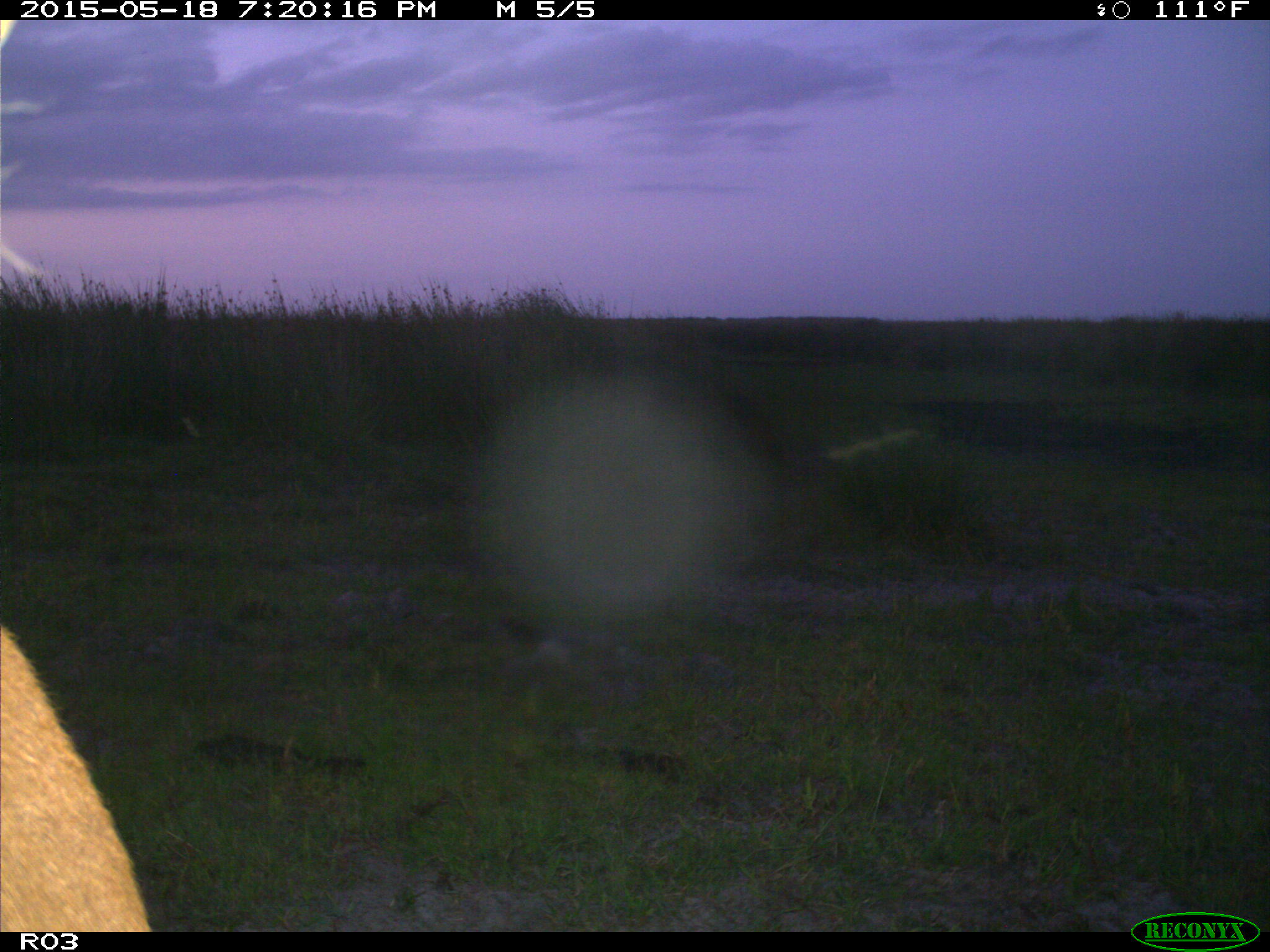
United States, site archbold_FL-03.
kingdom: Animalia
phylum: Chordata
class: Mammalia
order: Artiodactyla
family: Bovidae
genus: Bos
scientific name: Bos taurus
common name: domestic cow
Bos taurus (domestic cow).